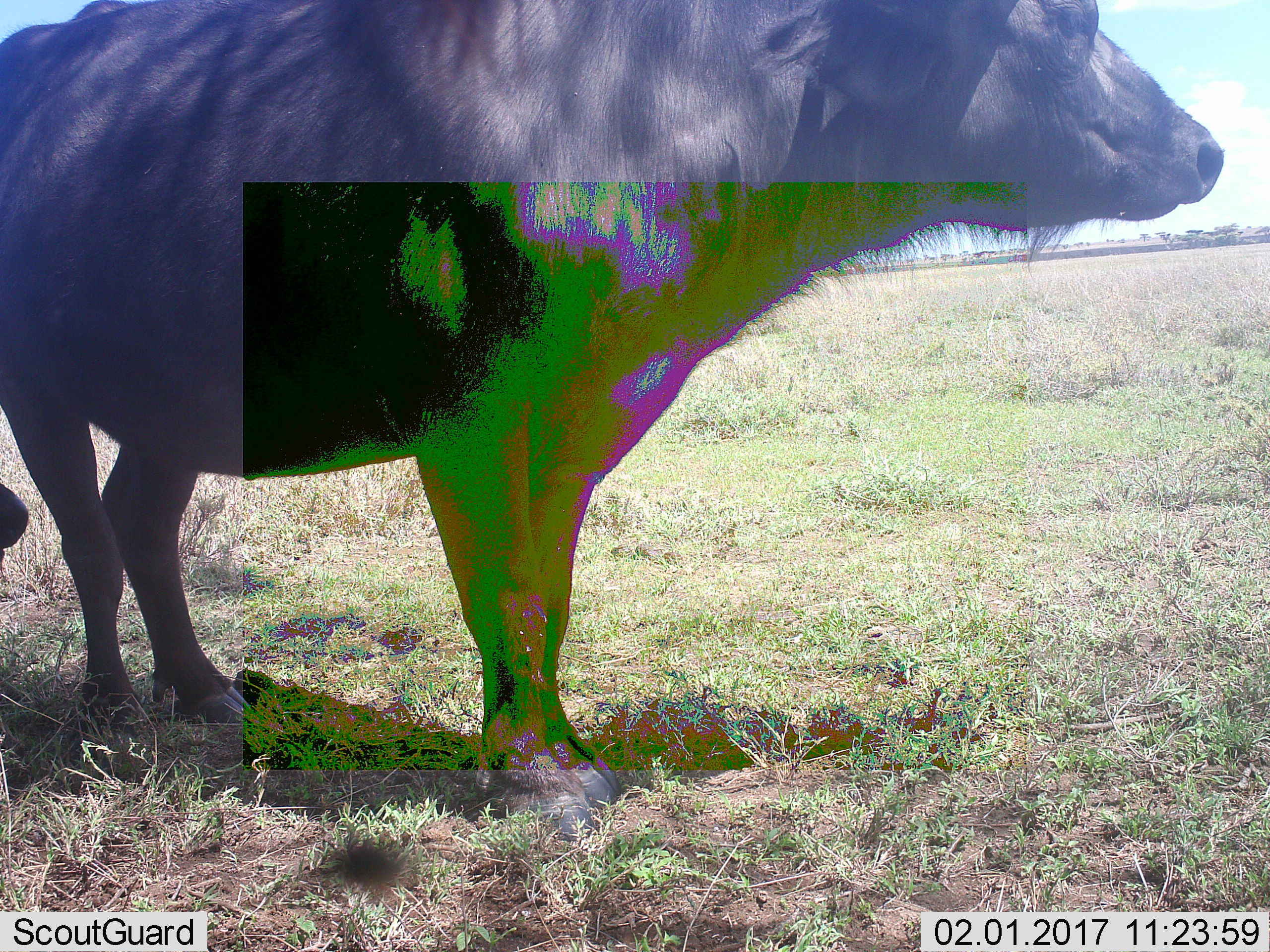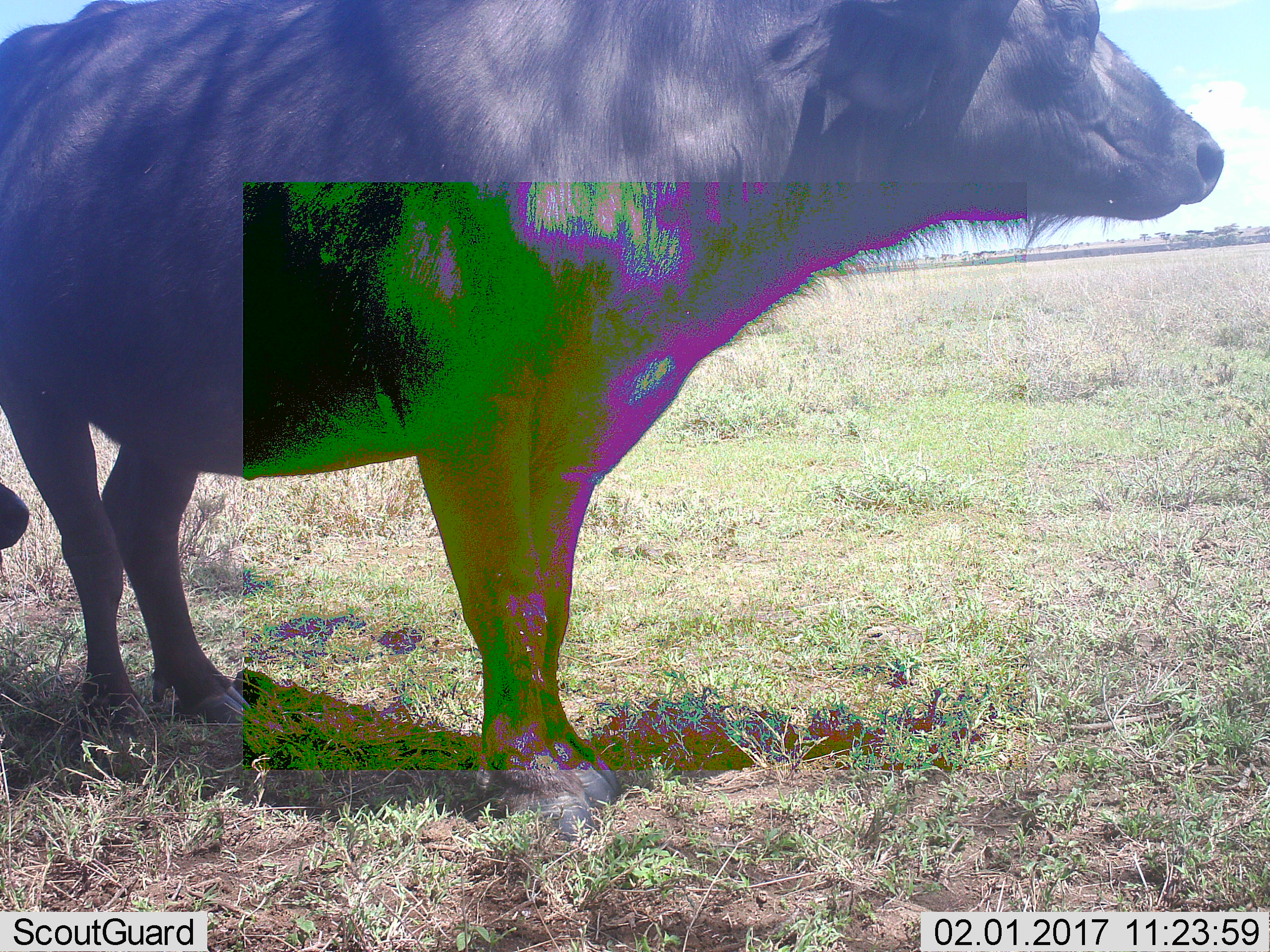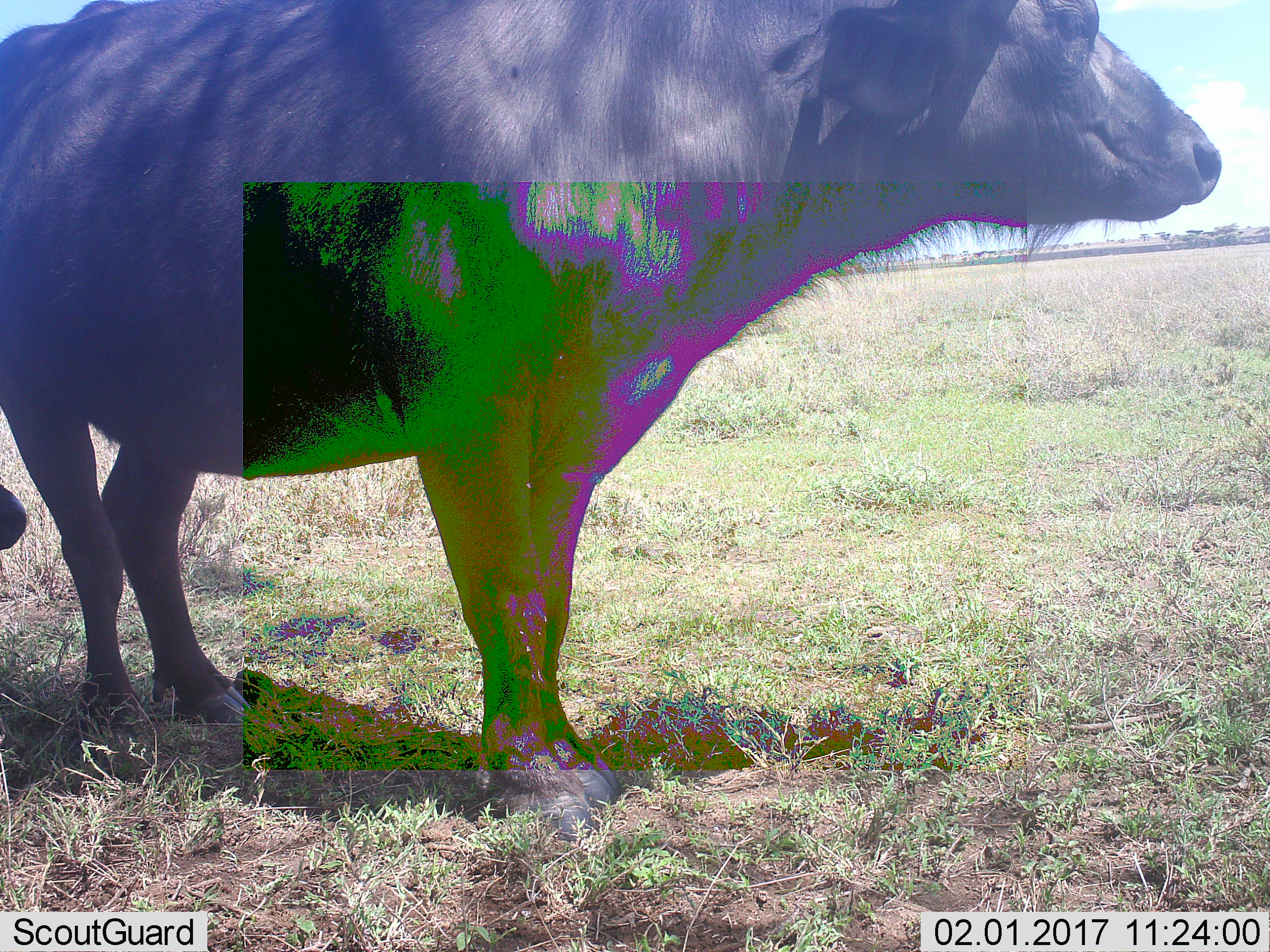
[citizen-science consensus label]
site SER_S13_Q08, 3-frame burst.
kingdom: Animalia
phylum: Chordata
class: Mammalia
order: Artiodactyla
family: Bovidae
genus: Syncerus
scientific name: Syncerus caffer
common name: african buffalo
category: buffalo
Buffalo (african buffalo) (Syncerus caffer), count 1. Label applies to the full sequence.